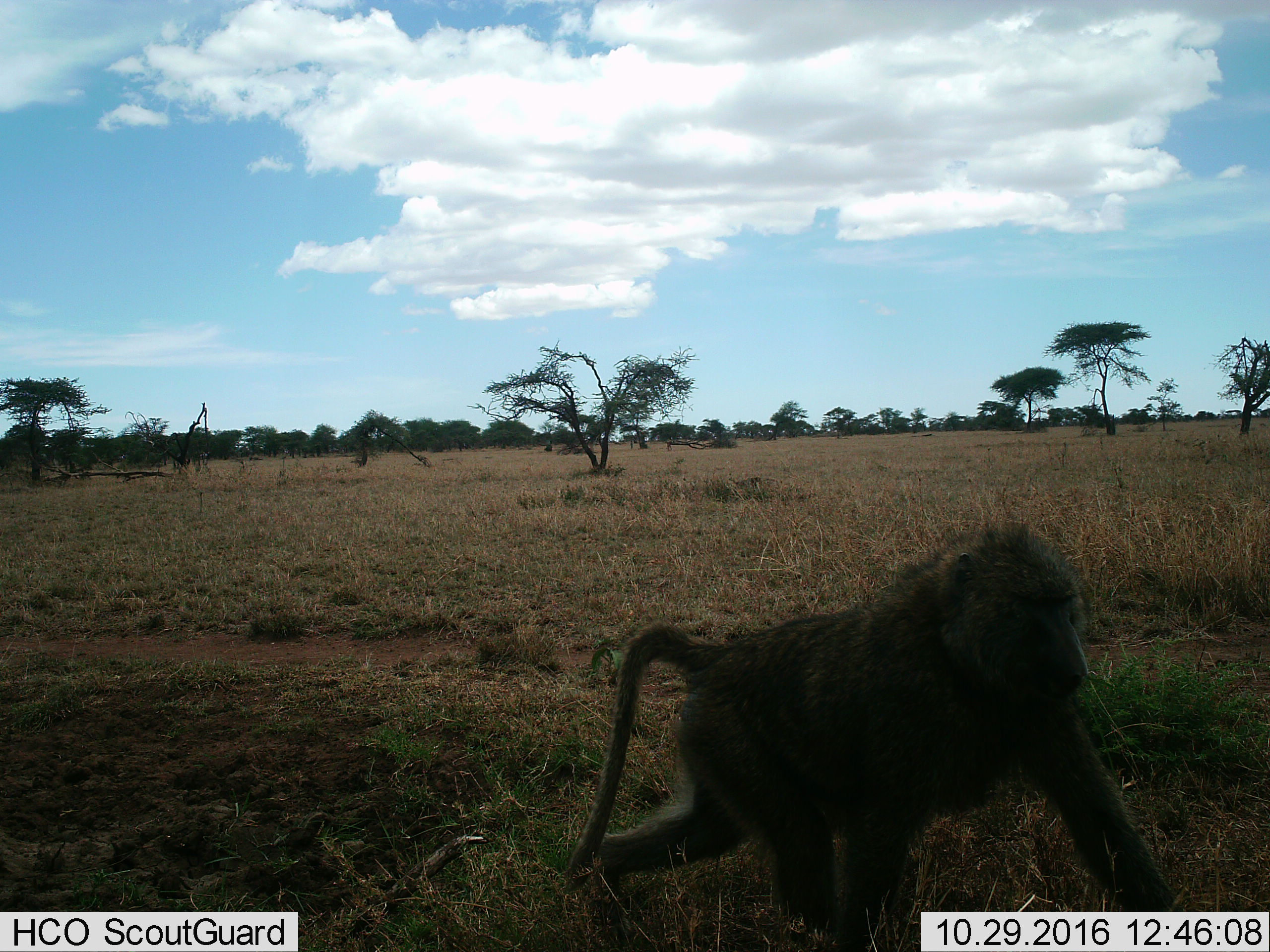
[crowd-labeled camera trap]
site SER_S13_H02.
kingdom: Animalia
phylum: Chordata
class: Mammalia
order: Primates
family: Cercopithecidae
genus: Papio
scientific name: Papio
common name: baboon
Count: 1.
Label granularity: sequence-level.